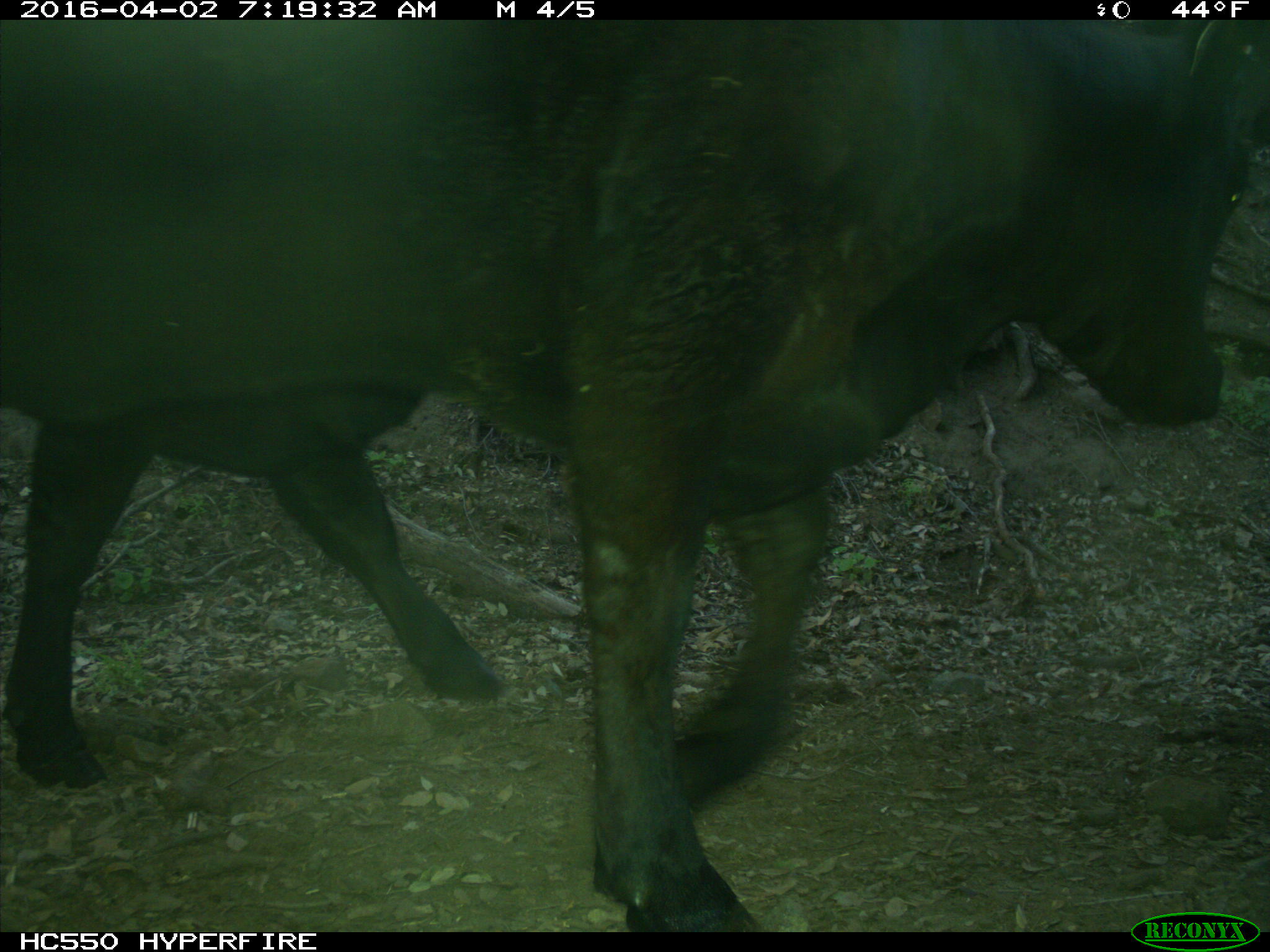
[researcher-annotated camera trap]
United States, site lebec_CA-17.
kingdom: Animalia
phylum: Chordata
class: Mammalia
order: Artiodactyla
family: Bovidae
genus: Bos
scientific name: Bos taurus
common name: domestic cow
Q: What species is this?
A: Bos taurus (domestic cow).